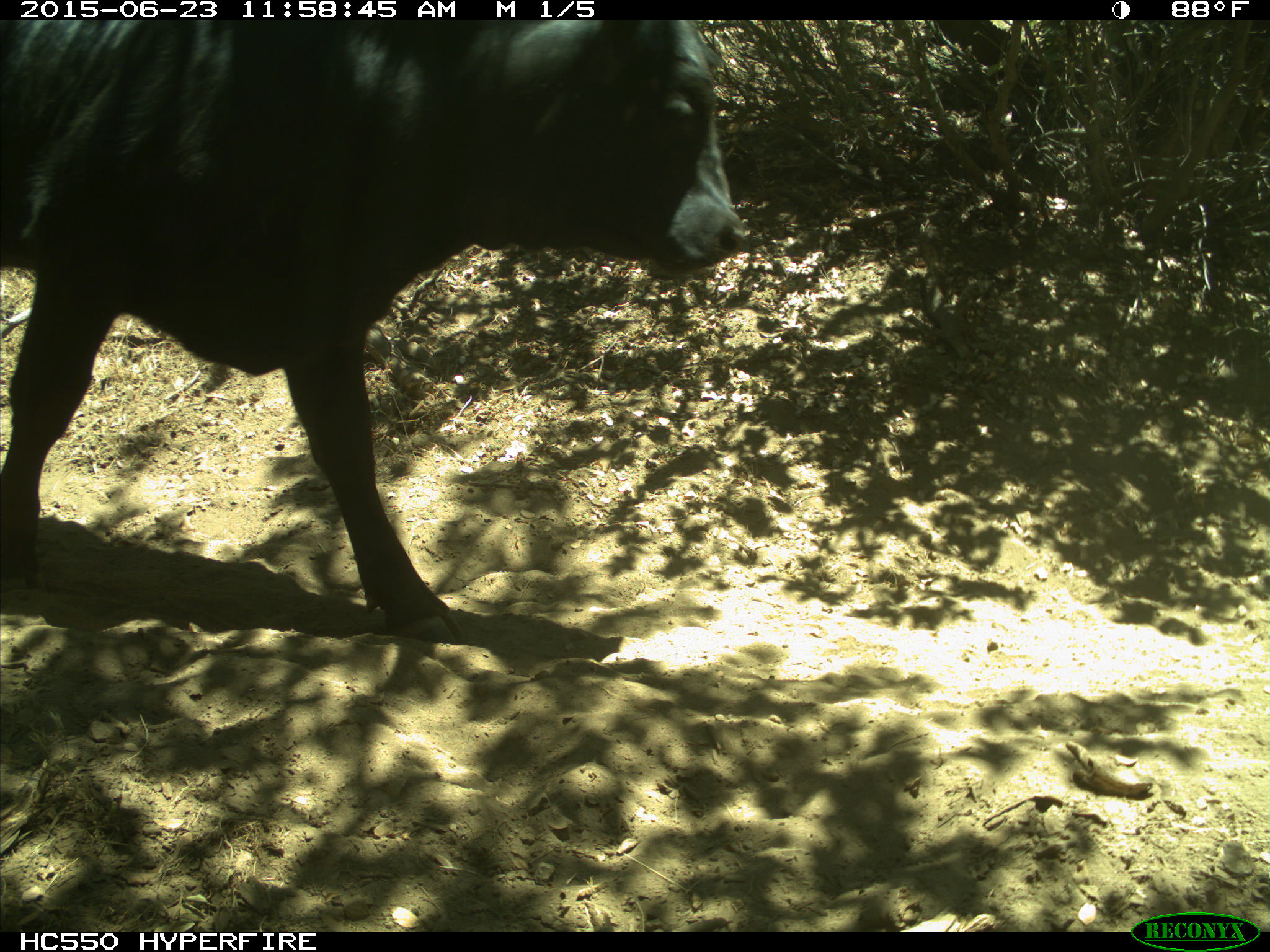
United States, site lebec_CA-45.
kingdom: Animalia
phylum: Chordata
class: Mammalia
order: Artiodactyla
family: Bovidae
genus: Bos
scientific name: Bos taurus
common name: domestic cow